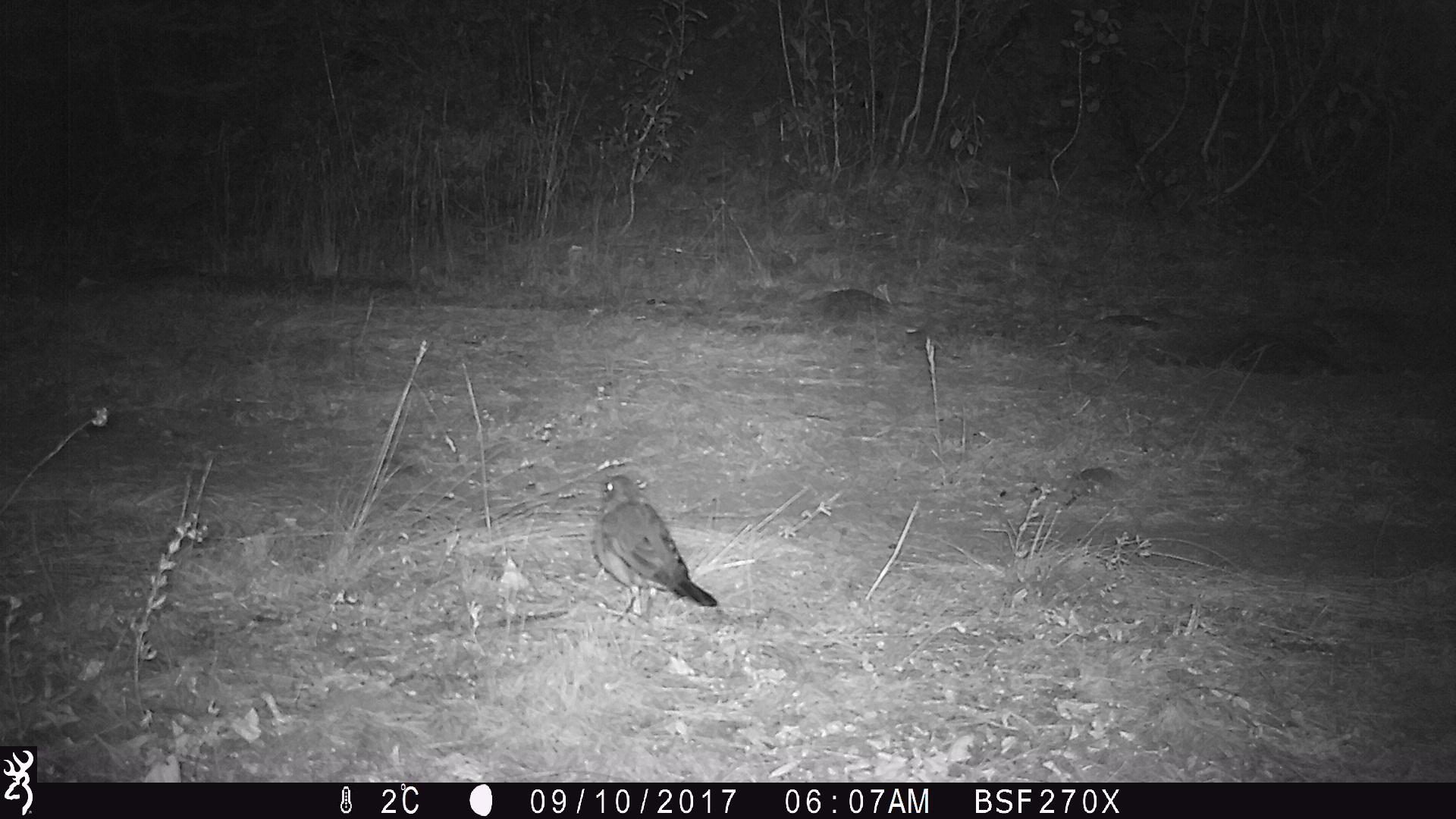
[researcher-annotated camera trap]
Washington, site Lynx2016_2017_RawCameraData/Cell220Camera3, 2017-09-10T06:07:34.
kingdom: Animalia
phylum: Chordata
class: Aves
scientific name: Aves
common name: birds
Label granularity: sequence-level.